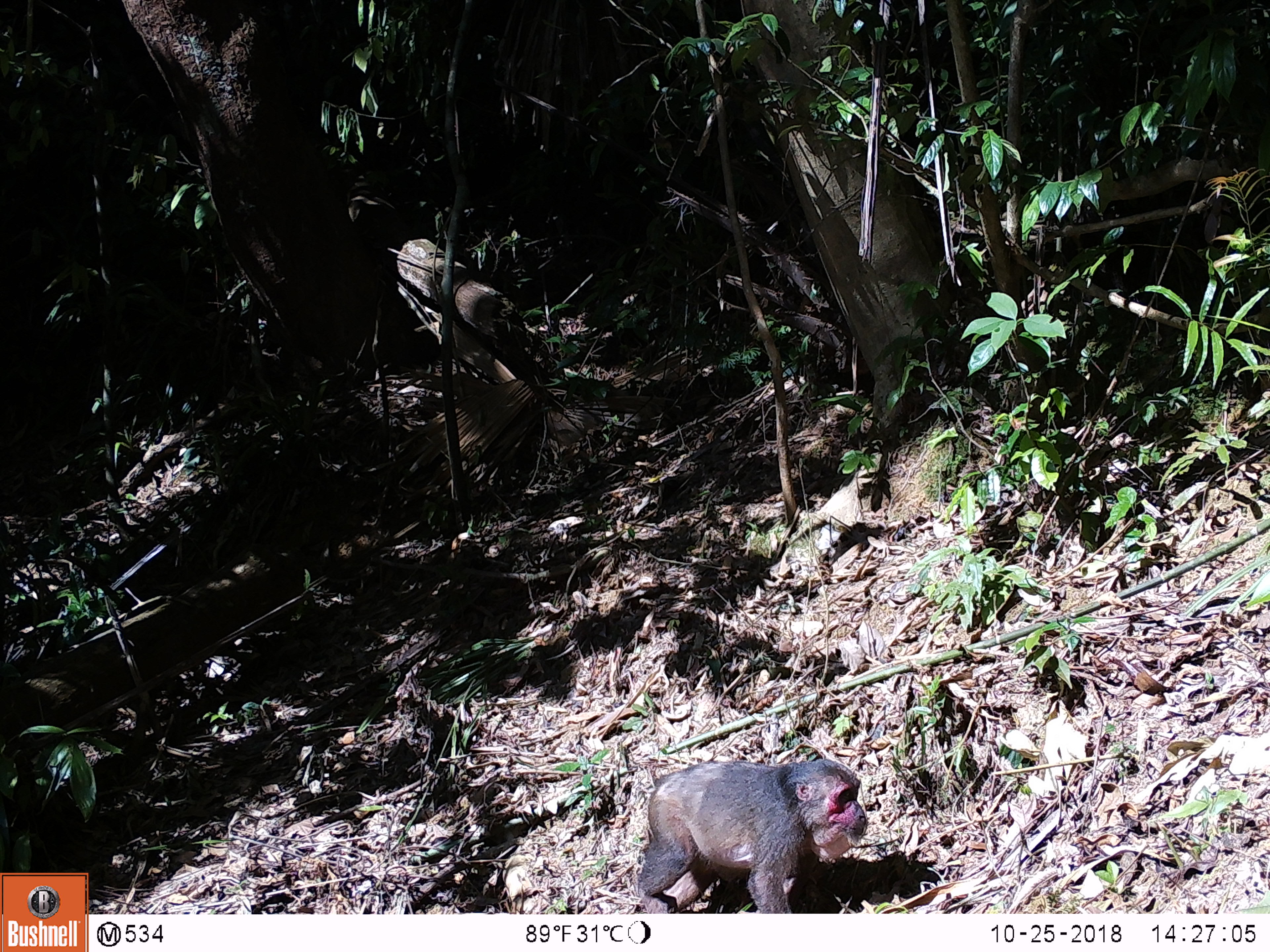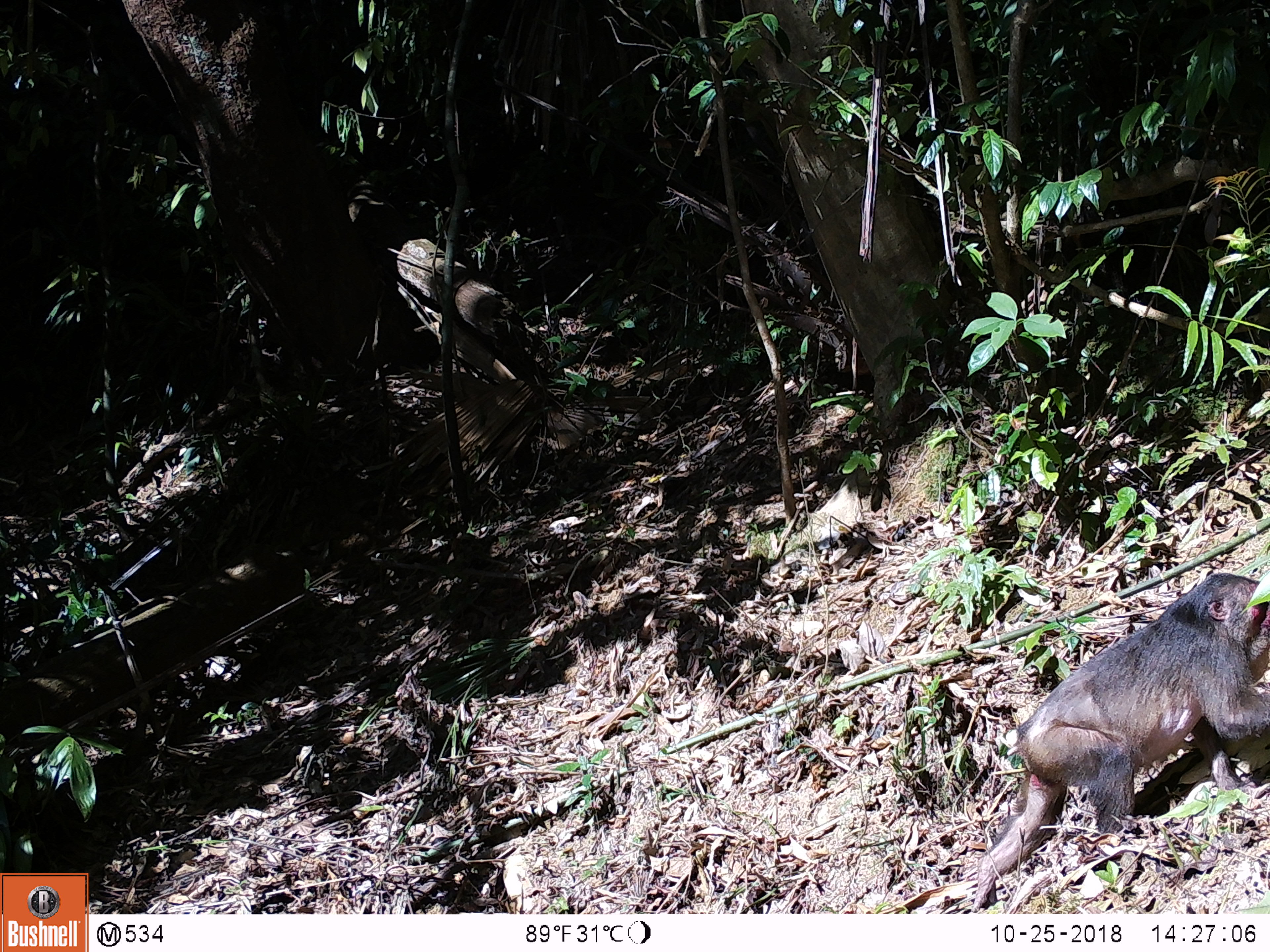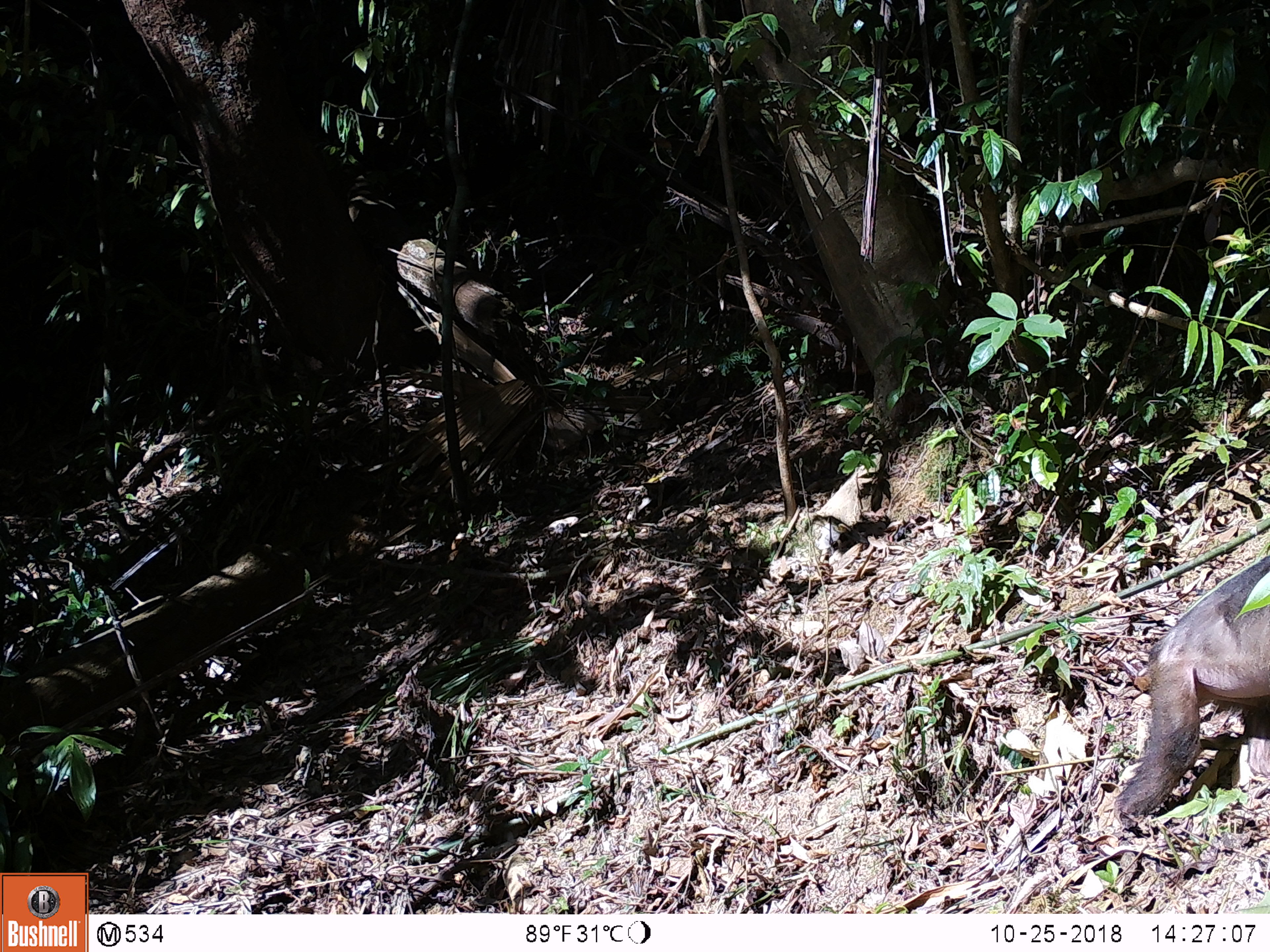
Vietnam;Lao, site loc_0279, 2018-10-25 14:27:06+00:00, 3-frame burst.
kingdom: Animalia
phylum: Chordata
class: Mammalia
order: Primates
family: Cercopithecidae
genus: Macaca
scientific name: Macaca arctoides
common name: stump-tailed macaque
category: stump tailed macaque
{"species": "stump tailed macaque (stump-tailed macaque) (Macaca arctoides)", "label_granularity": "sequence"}